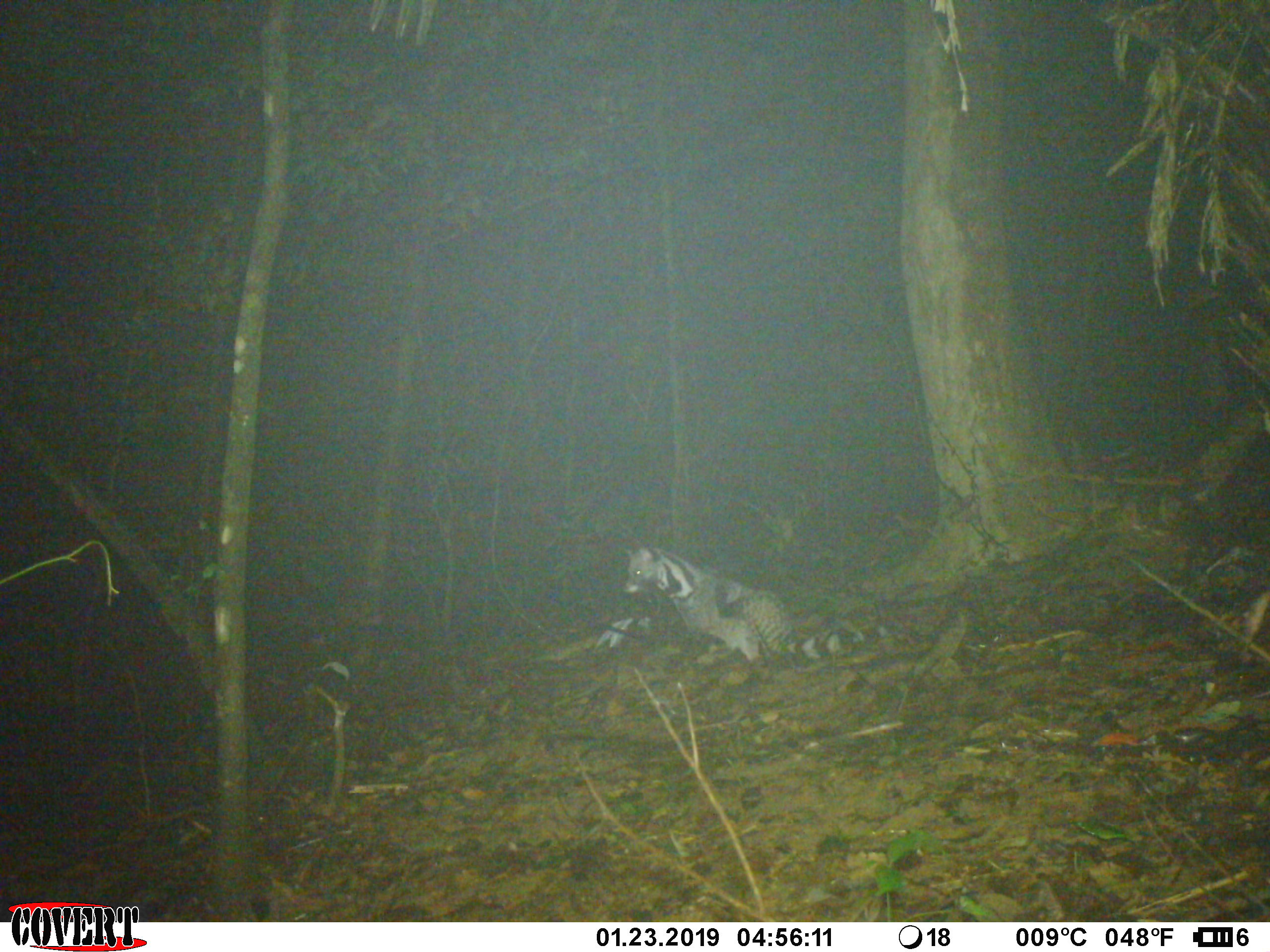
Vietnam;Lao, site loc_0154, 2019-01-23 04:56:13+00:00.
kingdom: Animalia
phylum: Chordata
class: Mammalia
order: Carnivora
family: Viverridae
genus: Viverra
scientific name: Viverra zibetha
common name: large indian civet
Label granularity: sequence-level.